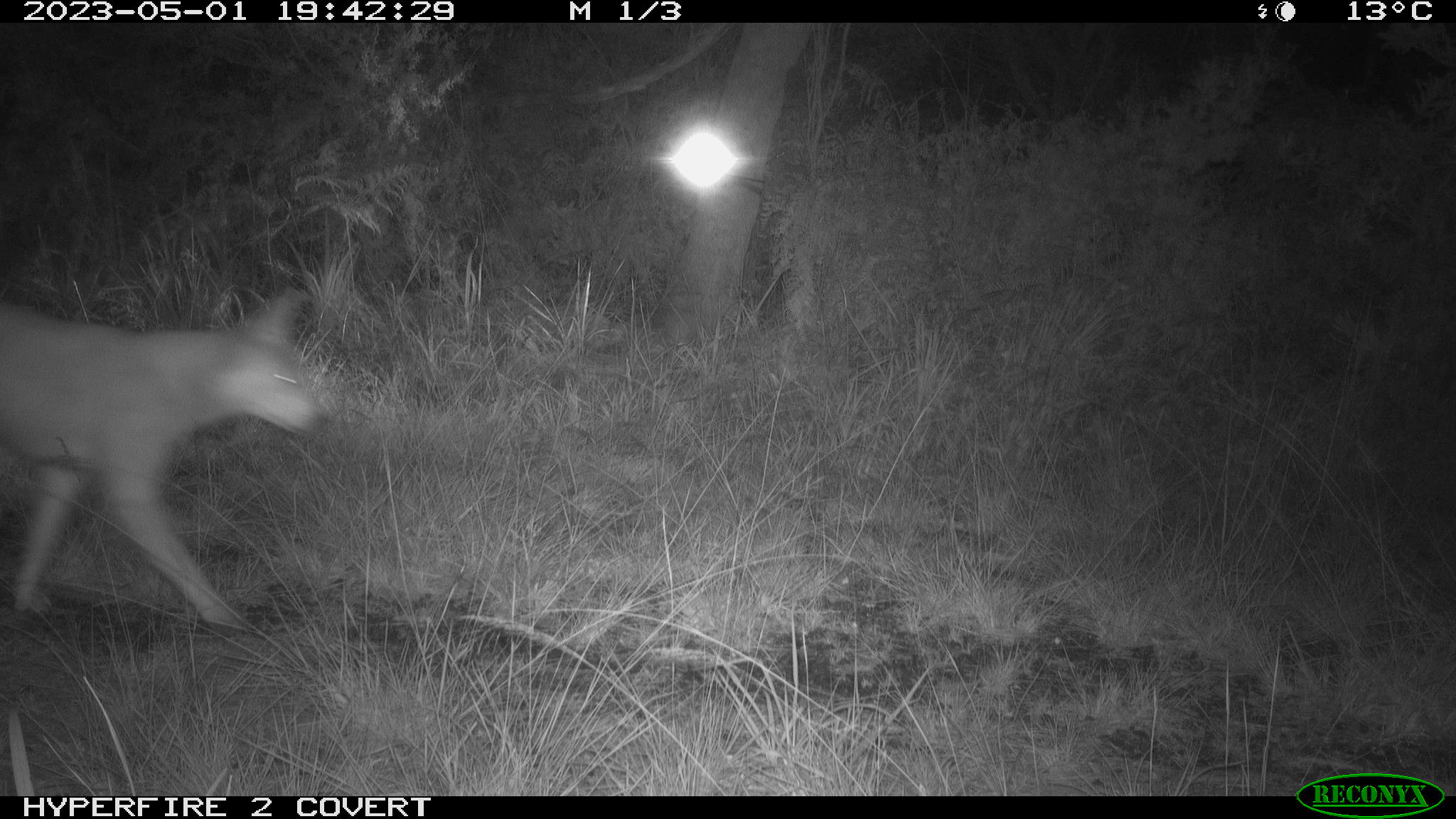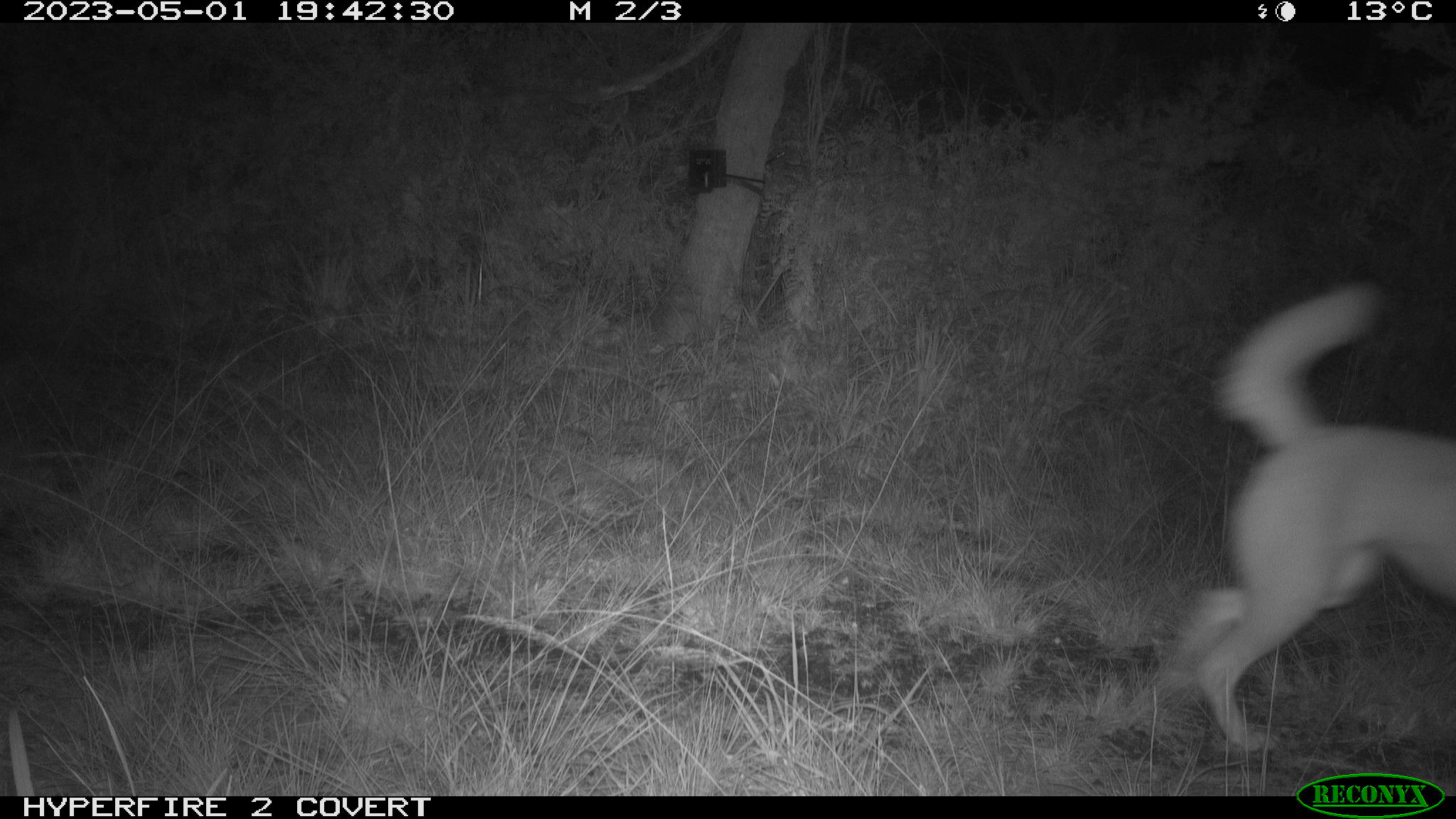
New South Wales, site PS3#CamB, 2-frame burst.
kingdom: Animalia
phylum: Chordata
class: Mammalia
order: Carnivora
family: Canidae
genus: Canis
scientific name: Canis familiaris dingo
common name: dingo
Dingo (Canis familiaris dingo).